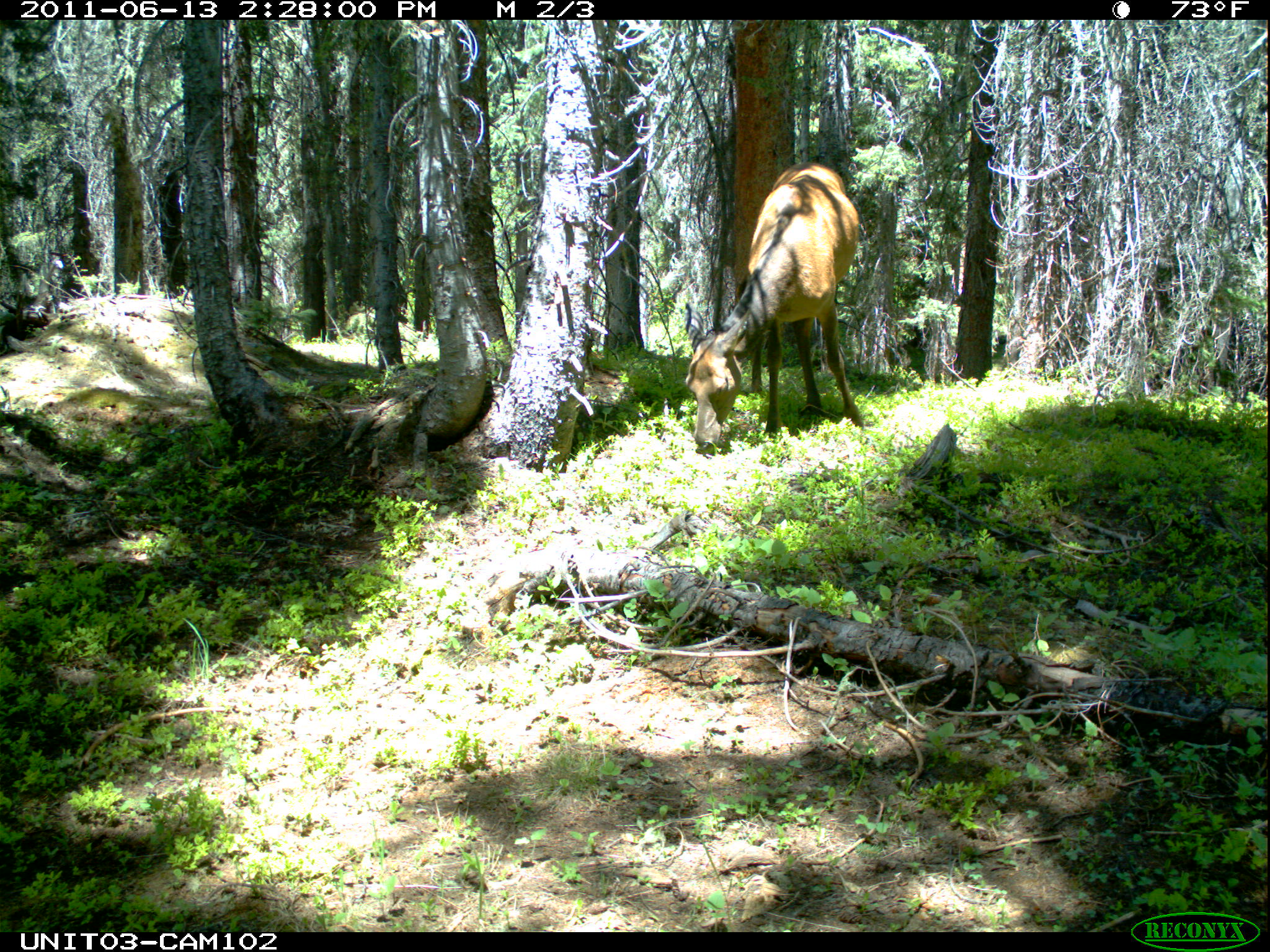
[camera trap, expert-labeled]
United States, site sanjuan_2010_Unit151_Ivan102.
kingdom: Animalia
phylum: Chordata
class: Mammalia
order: Artiodactyla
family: Cervidae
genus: Cervus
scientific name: Cervus elaphus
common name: red deer